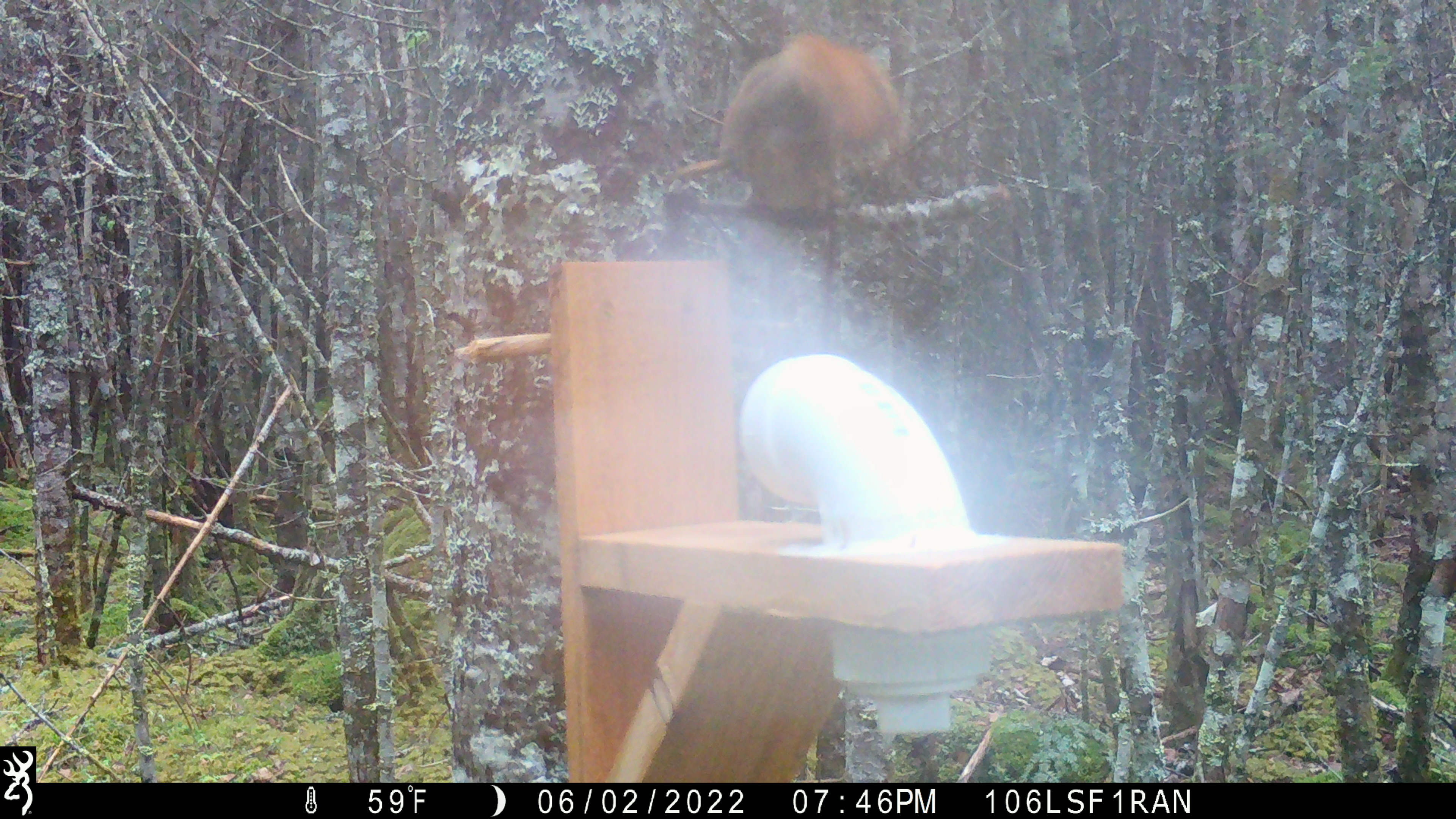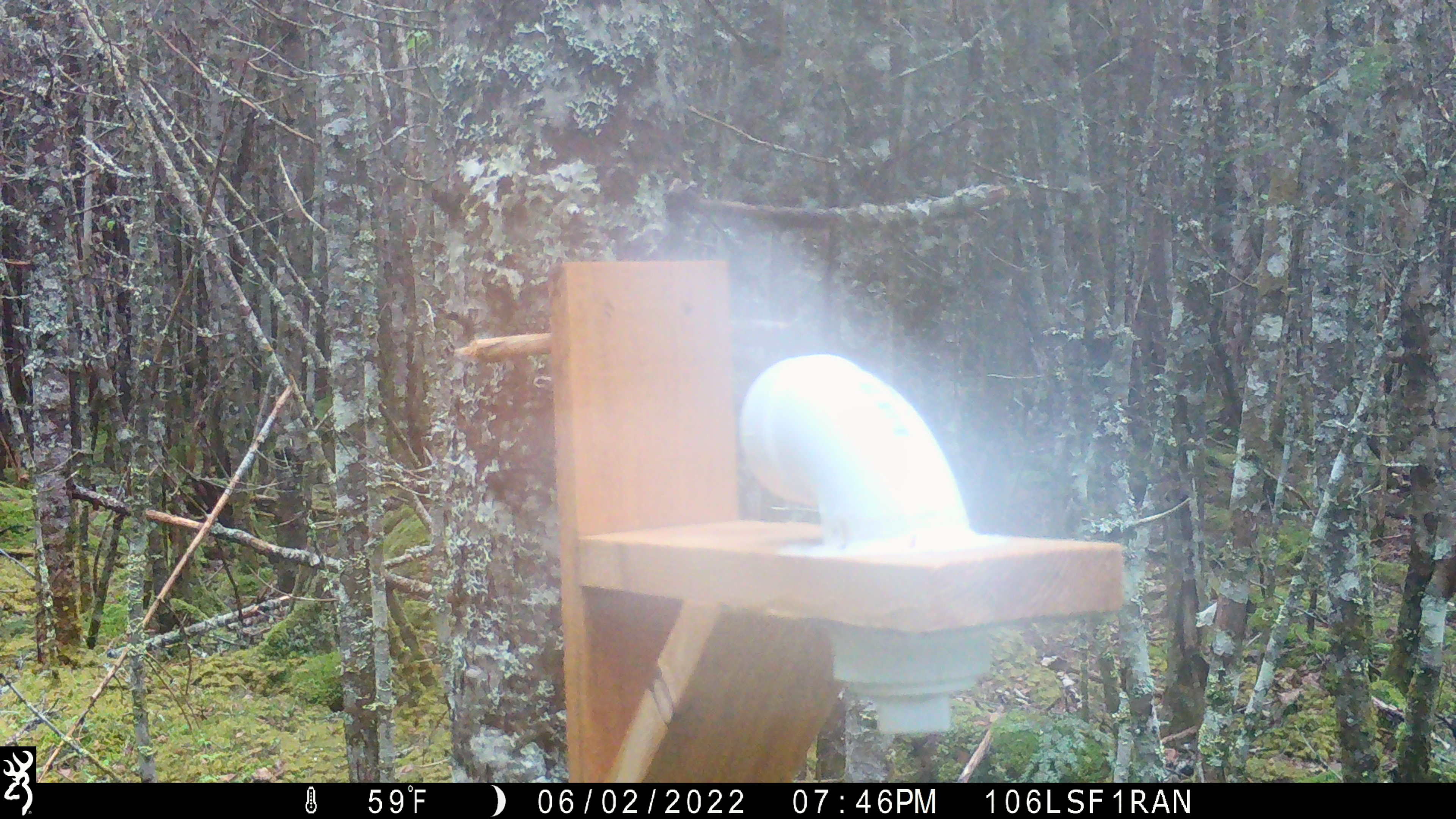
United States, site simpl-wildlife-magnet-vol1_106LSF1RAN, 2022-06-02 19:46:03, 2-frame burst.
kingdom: Animalia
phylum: Chordata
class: Mammalia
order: Rodentia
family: Sciuridae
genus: Tamiasciurus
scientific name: Tamiasciurus hudsonicus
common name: red squirrel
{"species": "red squirrel (Tamiasciurus hudsonicus)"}